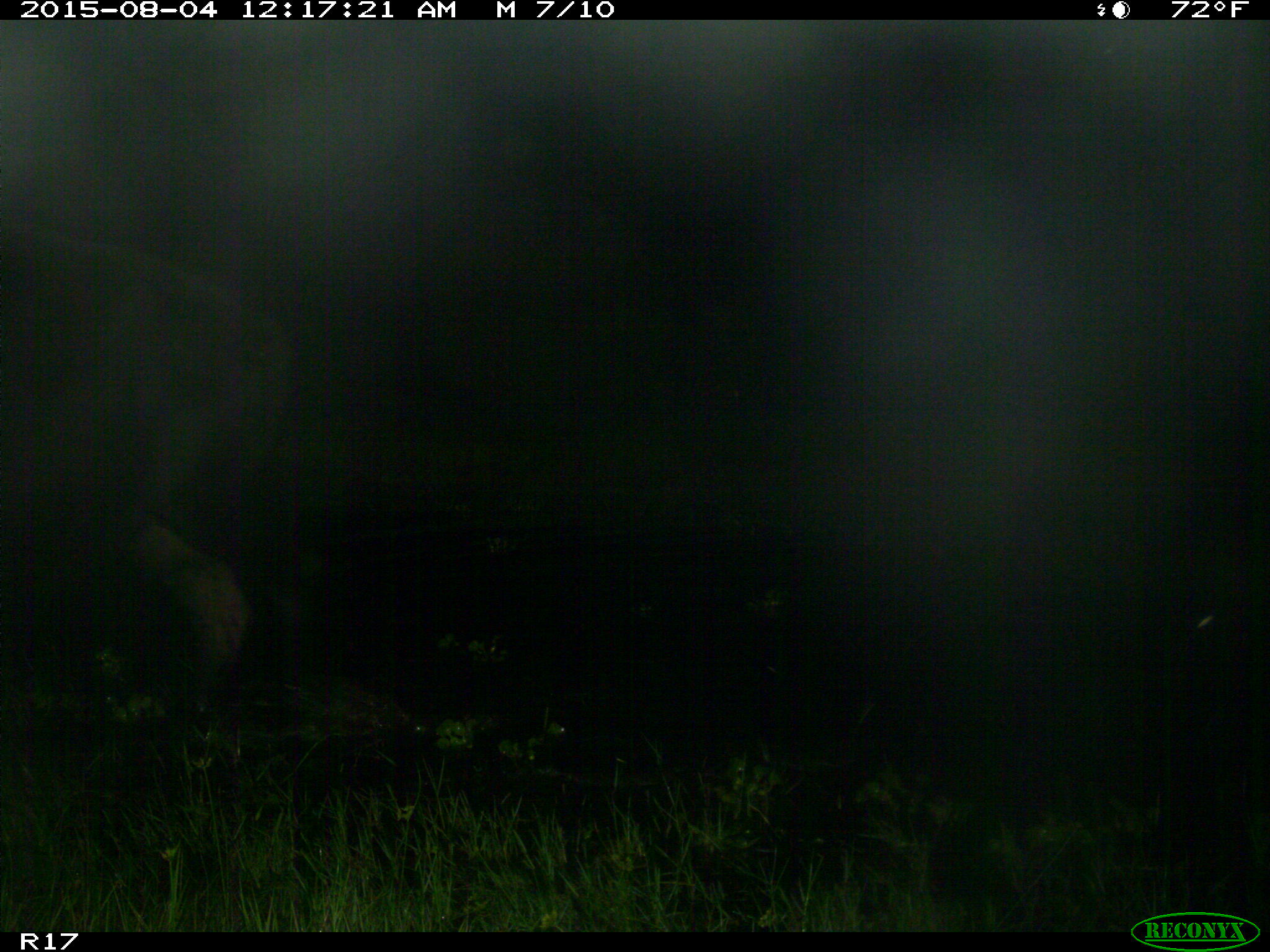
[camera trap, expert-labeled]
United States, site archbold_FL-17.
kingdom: Animalia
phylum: Chordata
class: Mammalia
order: Artiodactyla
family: Bovidae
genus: Bos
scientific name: Bos taurus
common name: domestic cow